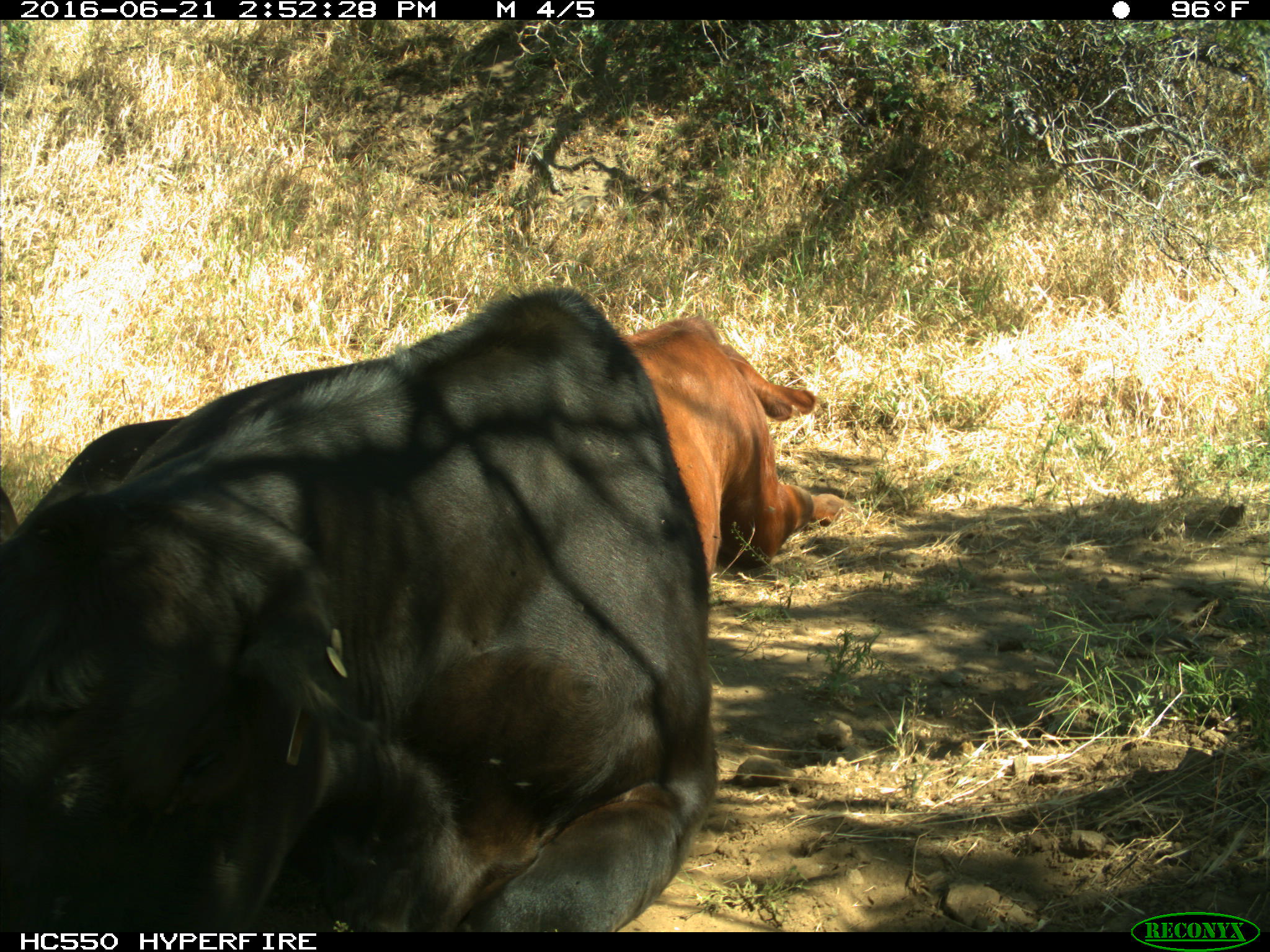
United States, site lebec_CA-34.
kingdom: Animalia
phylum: Chordata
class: Mammalia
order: Artiodactyla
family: Bovidae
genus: Bos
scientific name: Bos taurus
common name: domestic cow